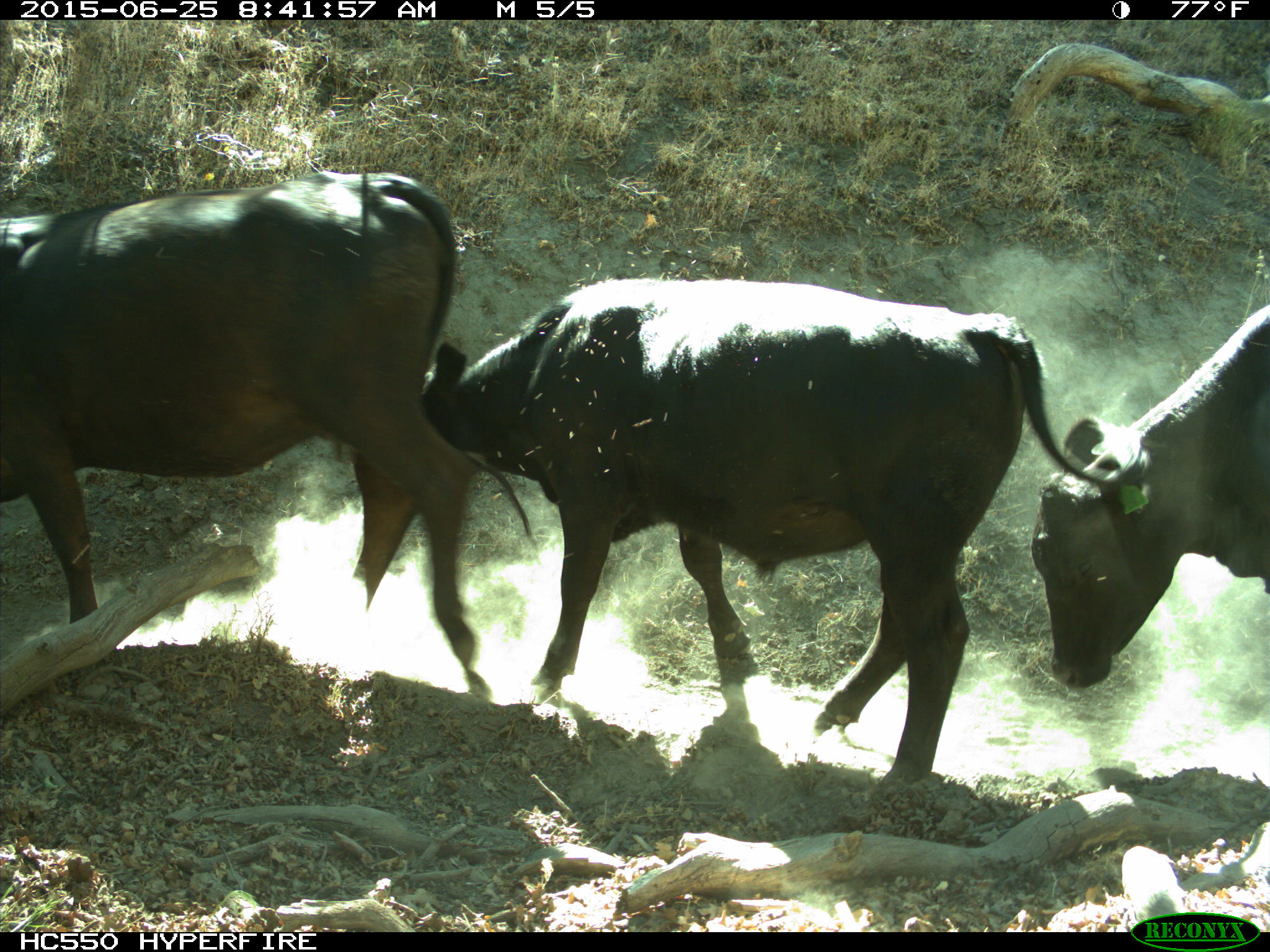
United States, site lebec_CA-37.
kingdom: Animalia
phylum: Chordata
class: Mammalia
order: Artiodactyla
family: Bovidae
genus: Bos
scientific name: Bos taurus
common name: domestic cow